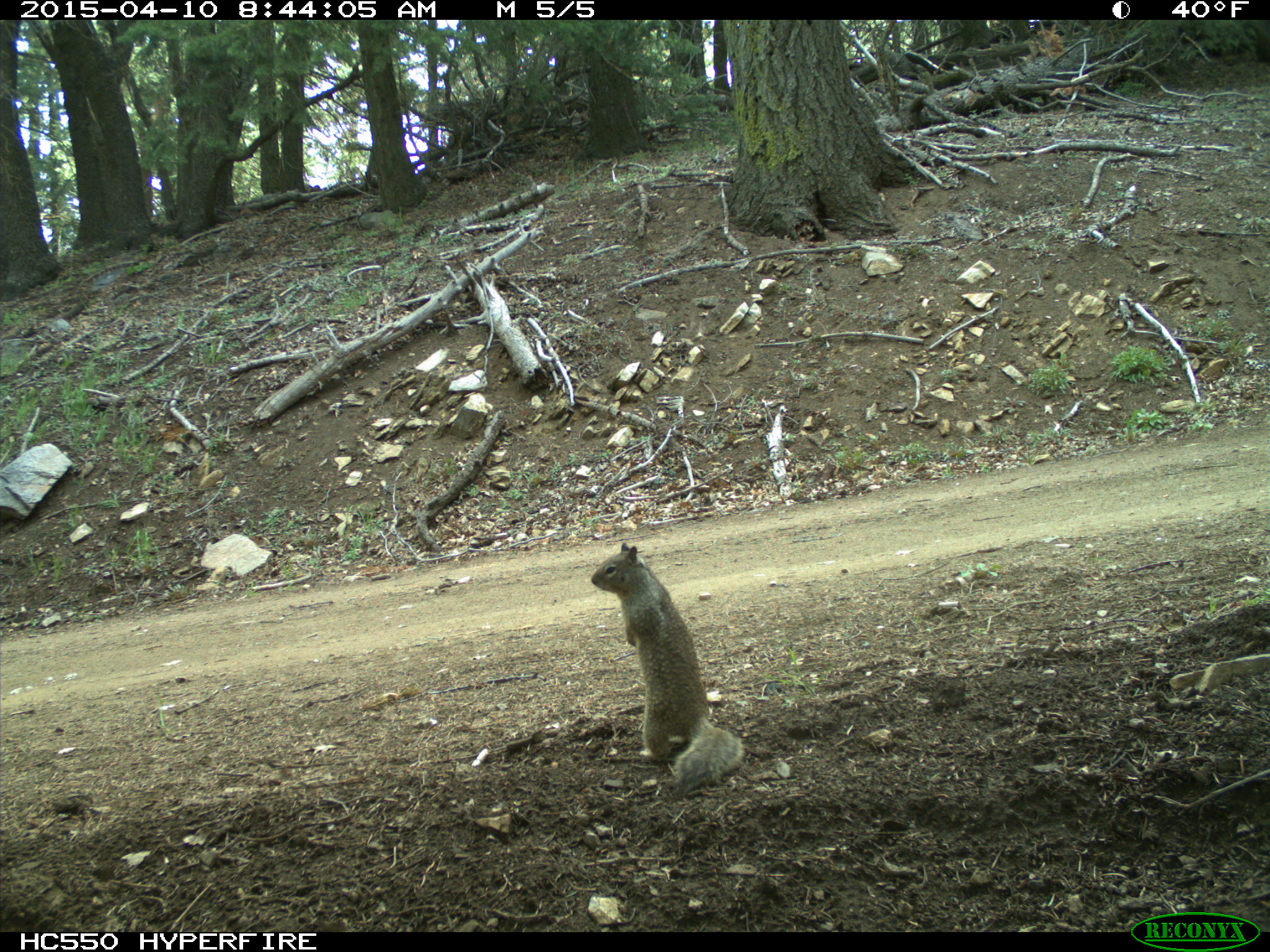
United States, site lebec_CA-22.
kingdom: Animalia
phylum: Chordata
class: Mammalia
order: Rodentia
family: Sciuridae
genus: Otospermophilus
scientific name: Otospermophilus beecheyi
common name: california ground squirrel